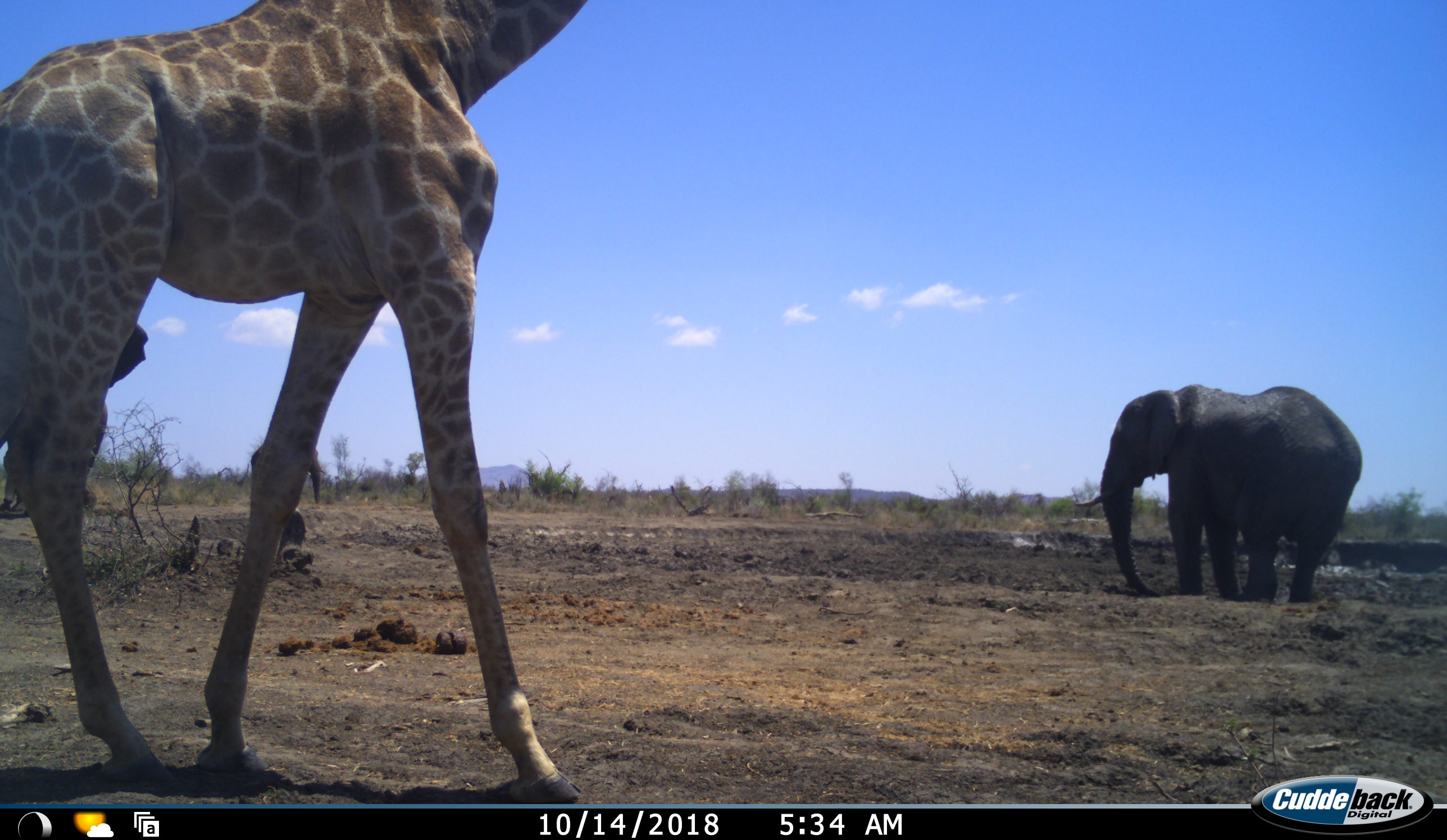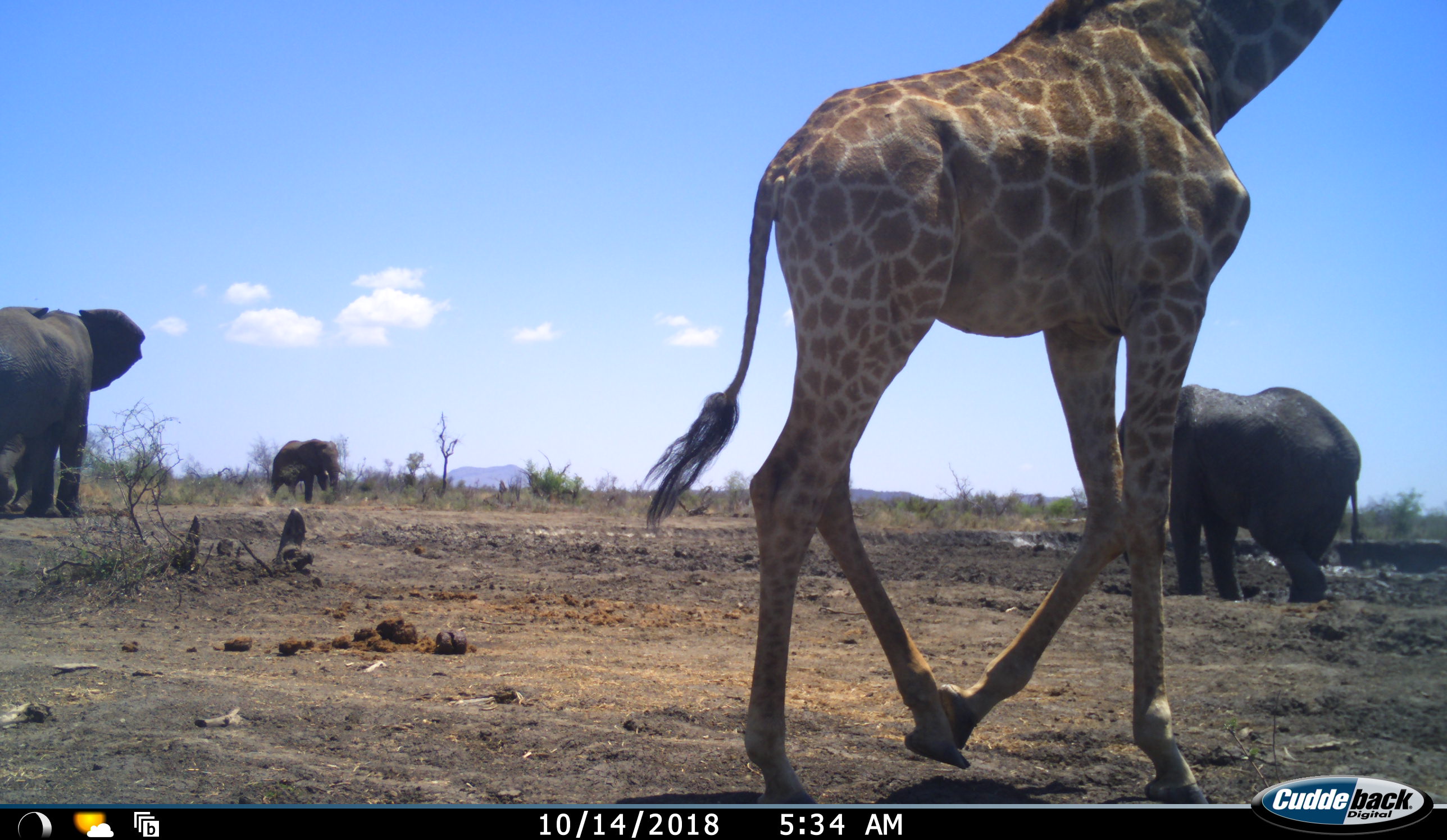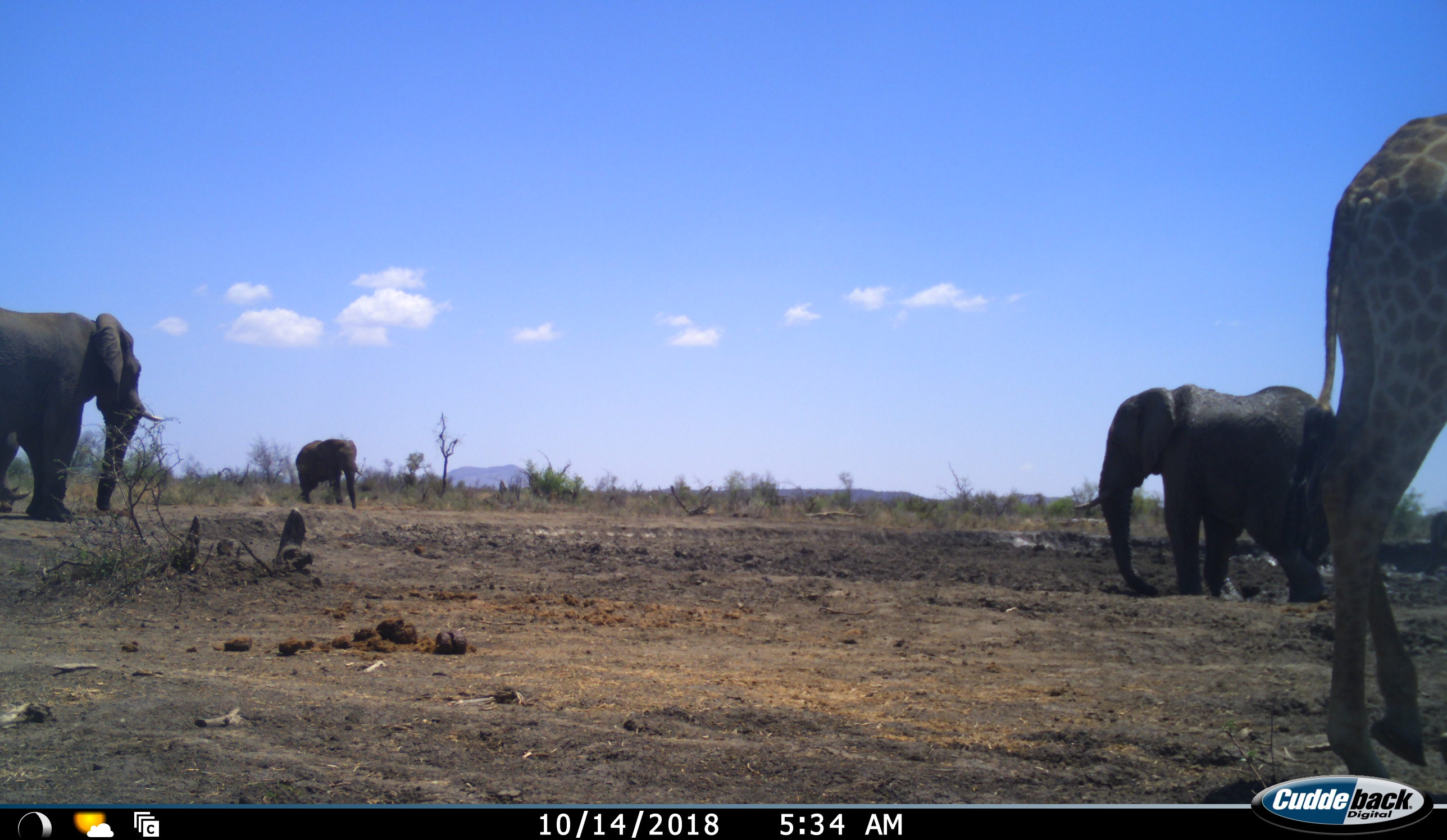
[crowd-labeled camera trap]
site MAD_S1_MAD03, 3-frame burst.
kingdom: Animalia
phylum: Chordata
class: Mammalia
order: Proboscidea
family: Elephantidae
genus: Loxodonta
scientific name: Loxodonta africana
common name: african bush elephant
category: elephant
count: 3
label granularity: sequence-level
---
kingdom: Animalia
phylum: Chordata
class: Mammalia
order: Artiodactyla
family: Giraffidae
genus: Giraffa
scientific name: Giraffa camelopardalis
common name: giraffe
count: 1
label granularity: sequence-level